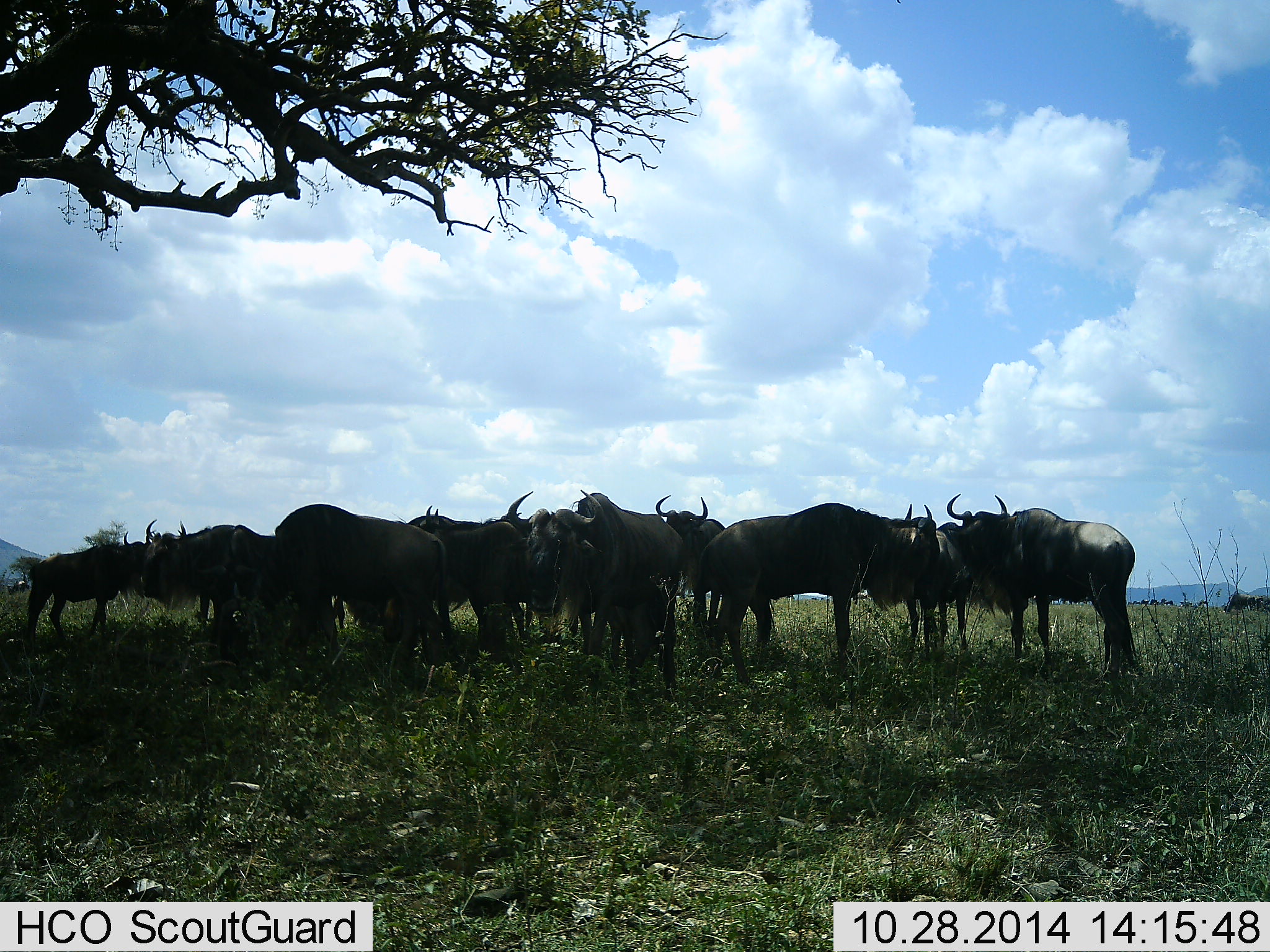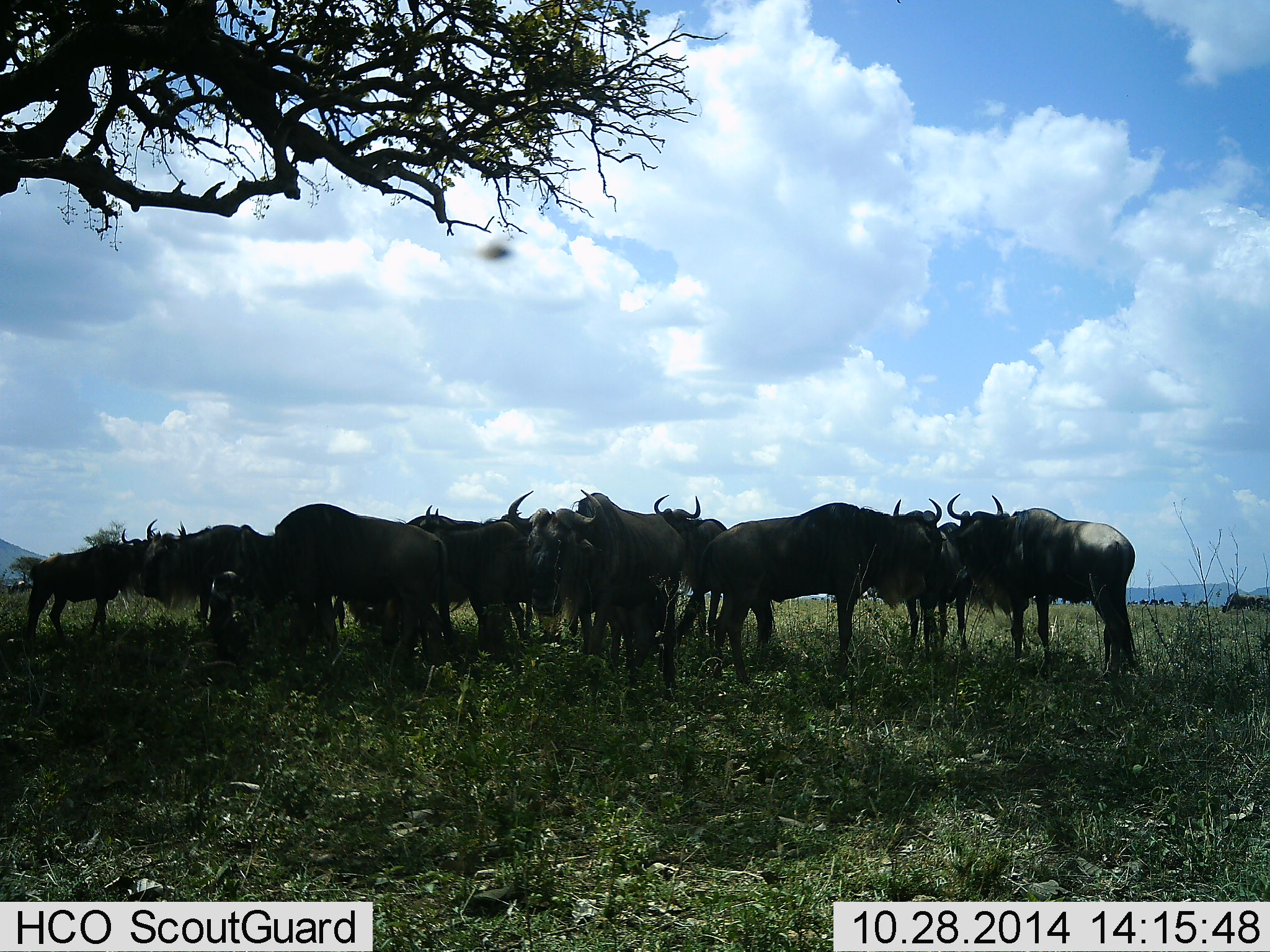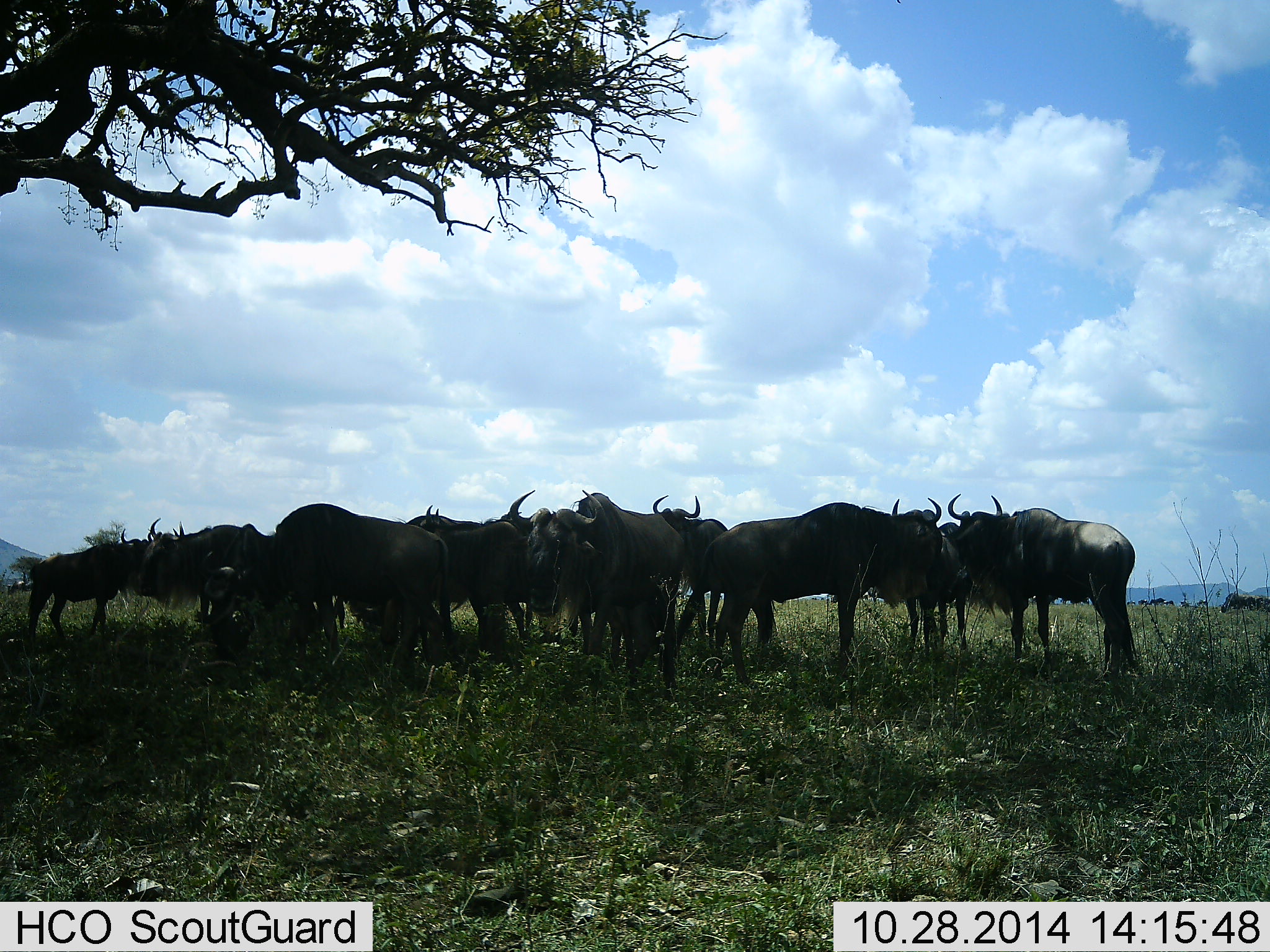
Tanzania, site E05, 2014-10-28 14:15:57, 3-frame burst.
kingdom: Animalia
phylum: Chordata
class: Mammalia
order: Artiodactyla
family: Bovidae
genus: Connochaetes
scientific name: Connochaetes taurinus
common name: blue wildebeest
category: wildebeest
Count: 11-50.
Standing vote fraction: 90%.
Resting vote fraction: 10%.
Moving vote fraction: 0%.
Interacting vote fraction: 10%.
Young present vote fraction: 0%.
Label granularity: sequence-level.